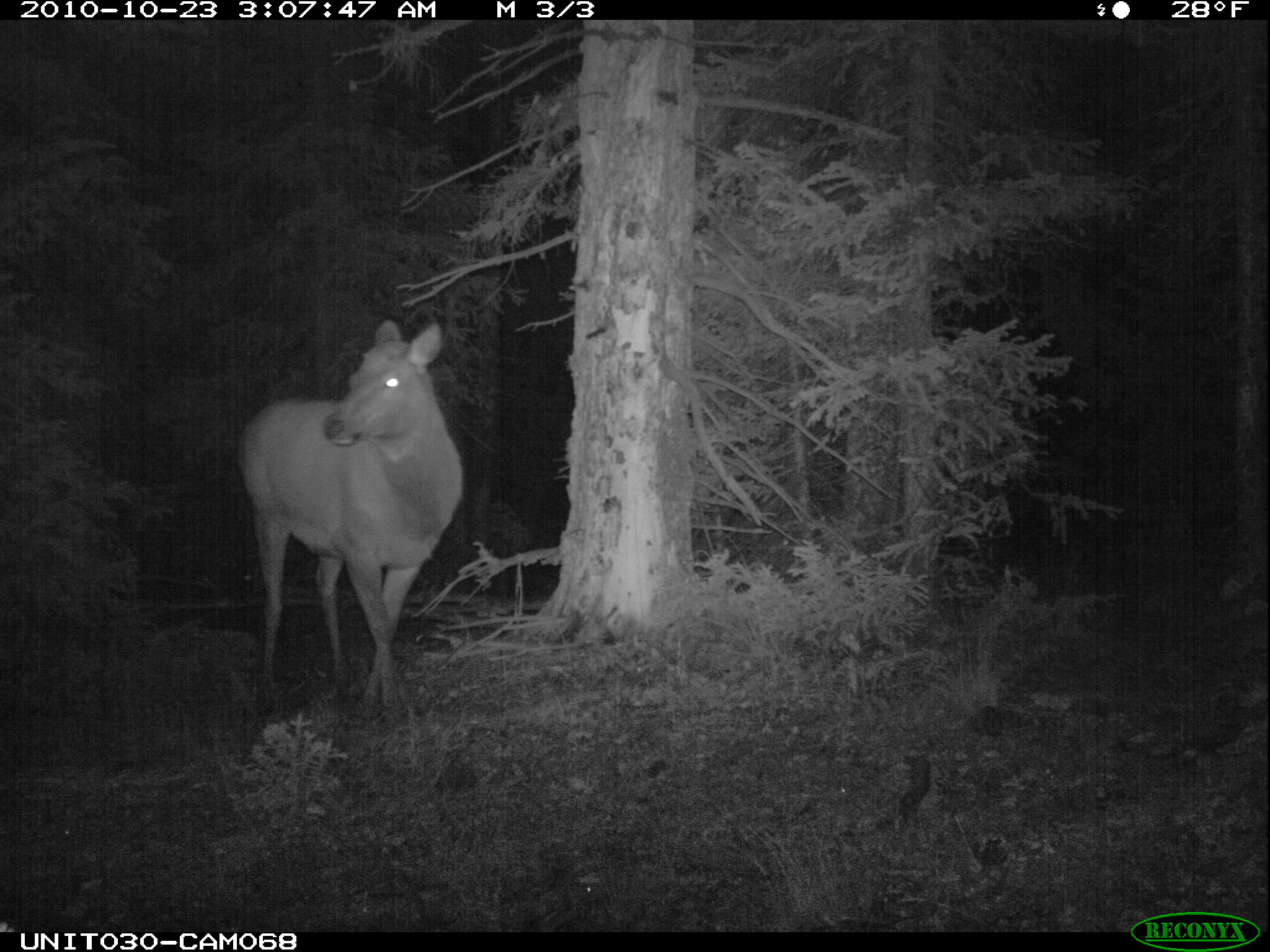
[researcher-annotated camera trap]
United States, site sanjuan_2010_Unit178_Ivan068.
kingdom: Animalia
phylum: Chordata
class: Mammalia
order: Artiodactyla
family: Cervidae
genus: Cervus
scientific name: Cervus elaphus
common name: red deer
Cervus elaphus (red deer).